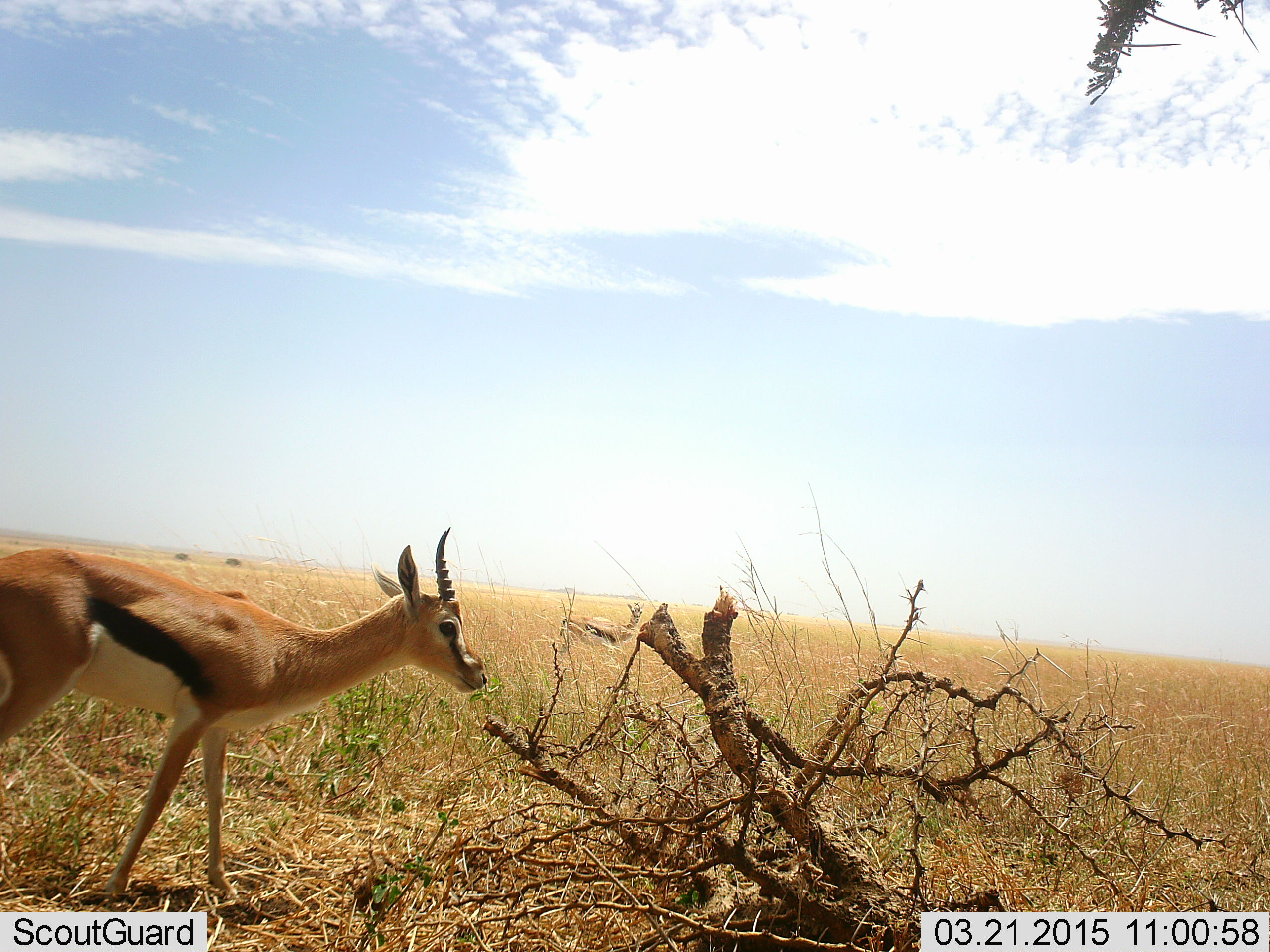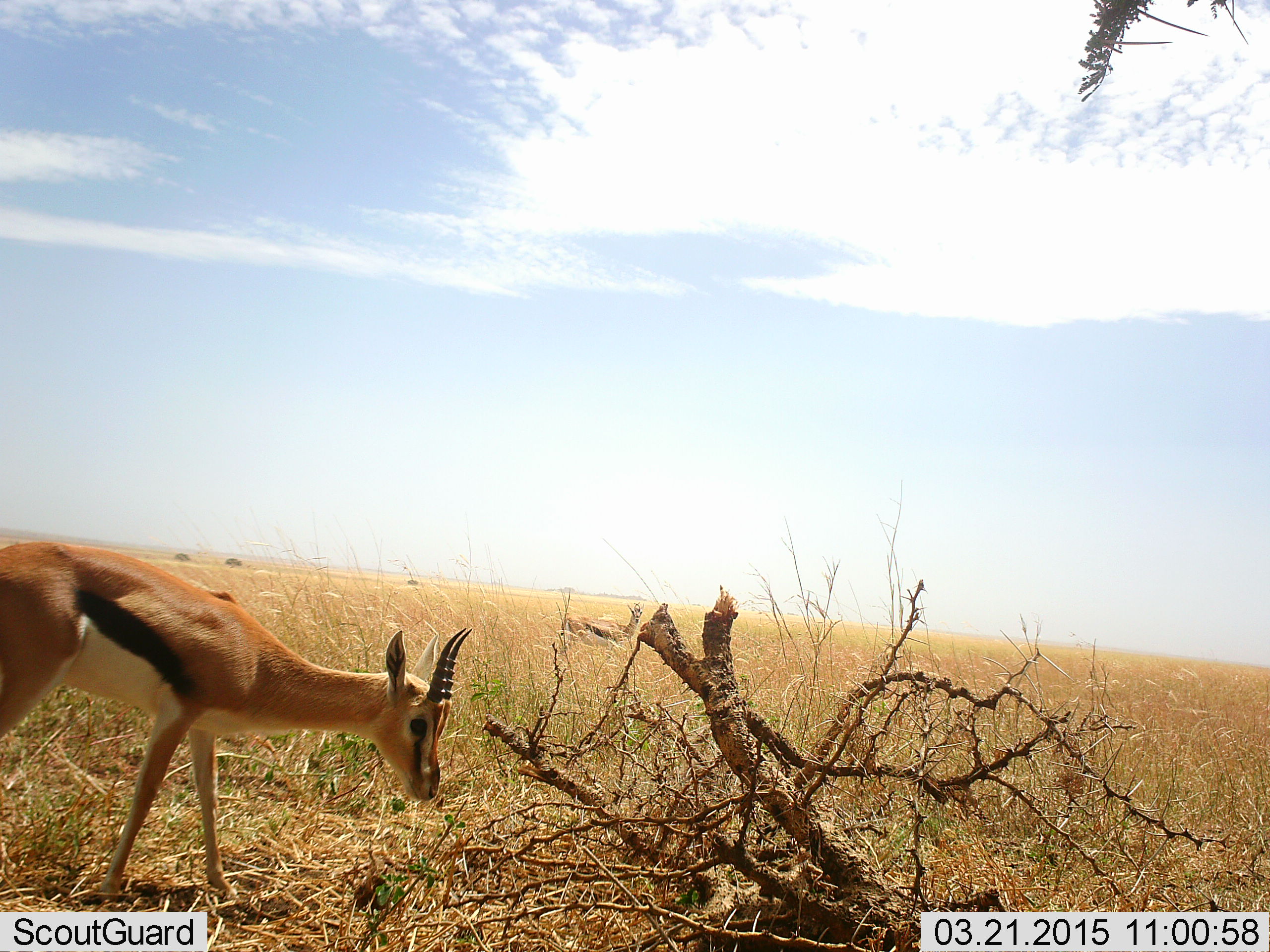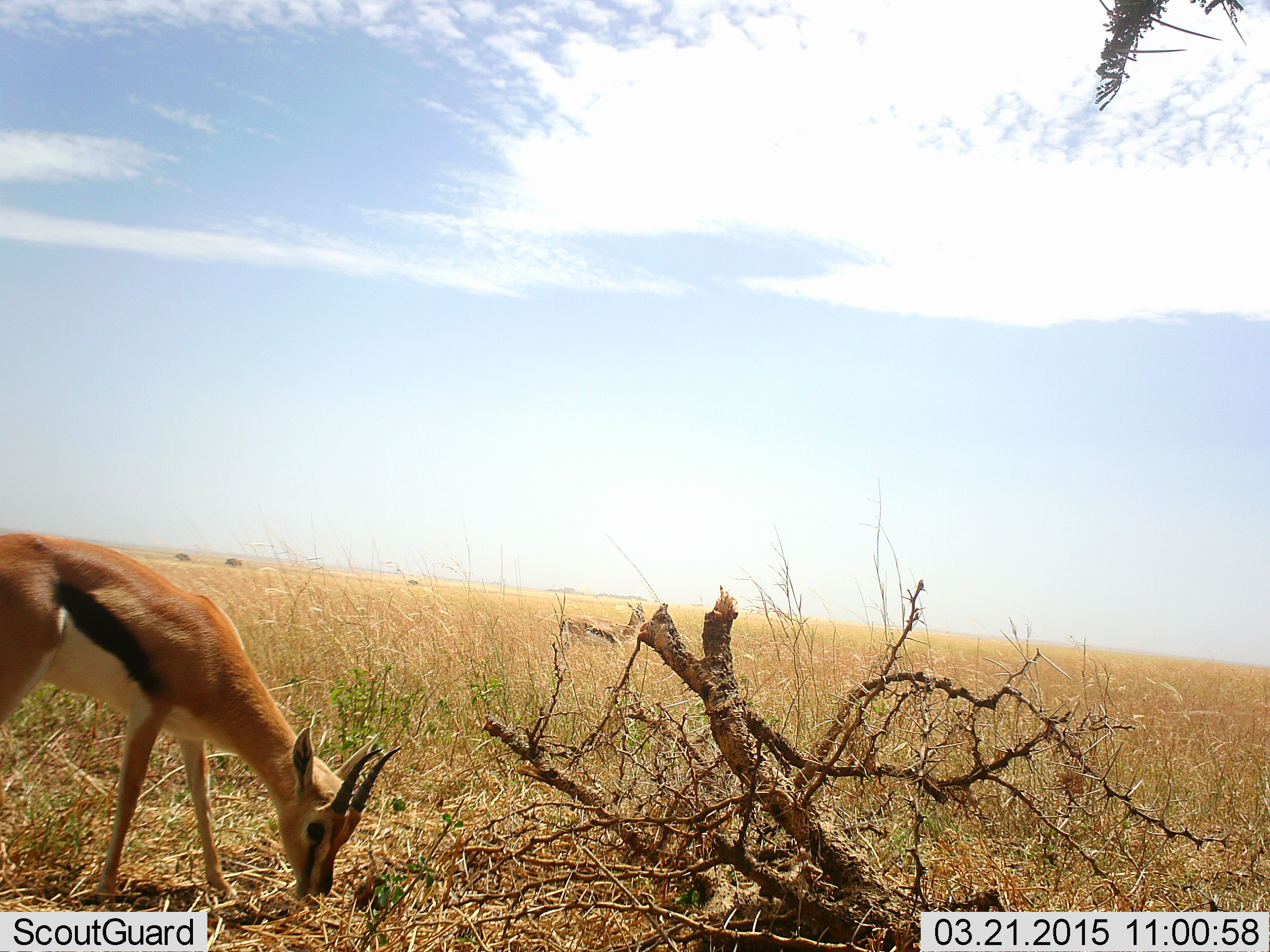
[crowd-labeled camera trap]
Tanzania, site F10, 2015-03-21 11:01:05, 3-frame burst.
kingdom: Animalia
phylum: Chordata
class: Mammalia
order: Artiodactyla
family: Bovidae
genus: Eudorcas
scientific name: Eudorcas thomsonii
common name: thomson's gazelle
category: gazellethomsons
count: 2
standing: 70%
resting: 0%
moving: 10%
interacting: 0%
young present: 0%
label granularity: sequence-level